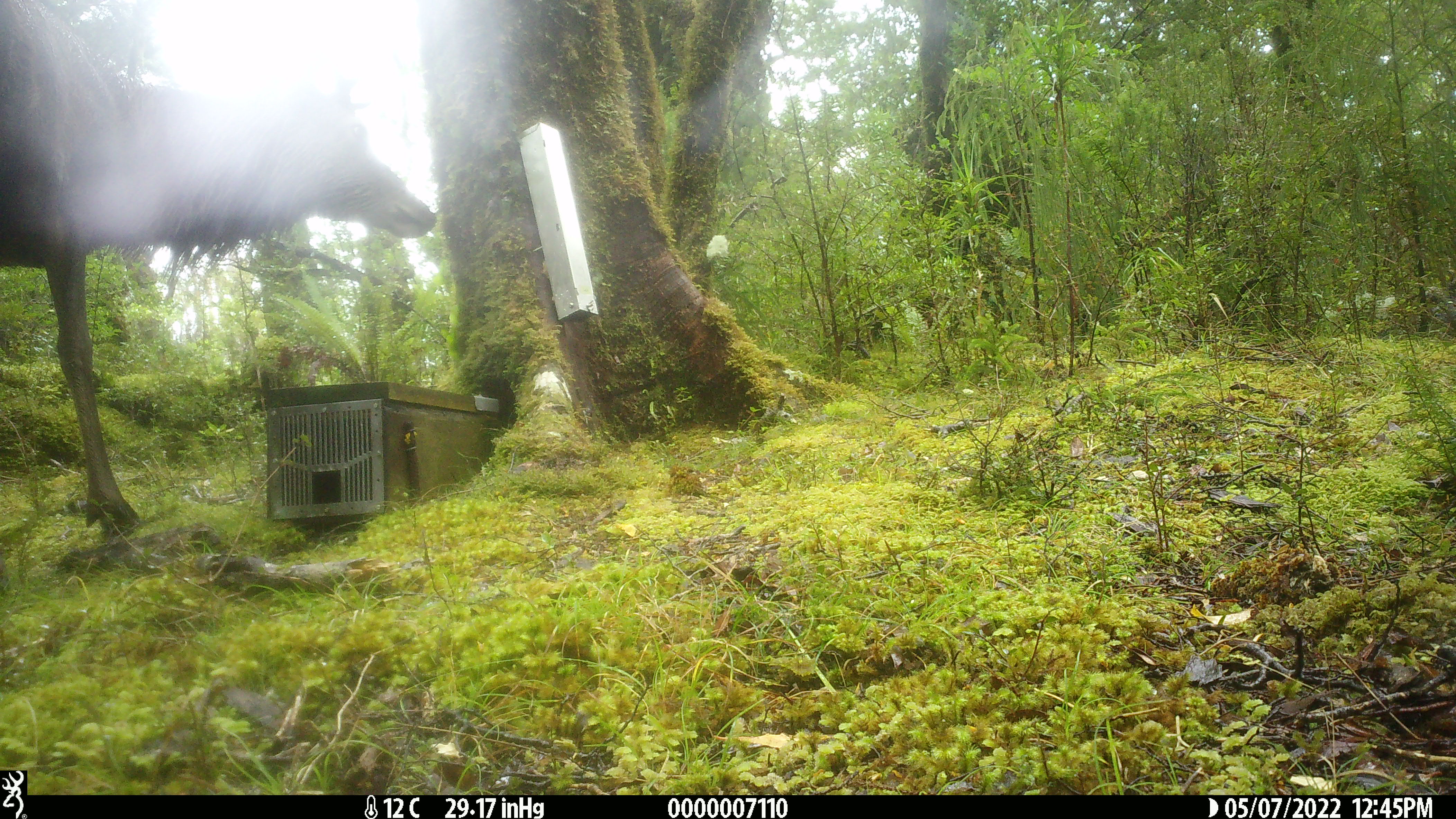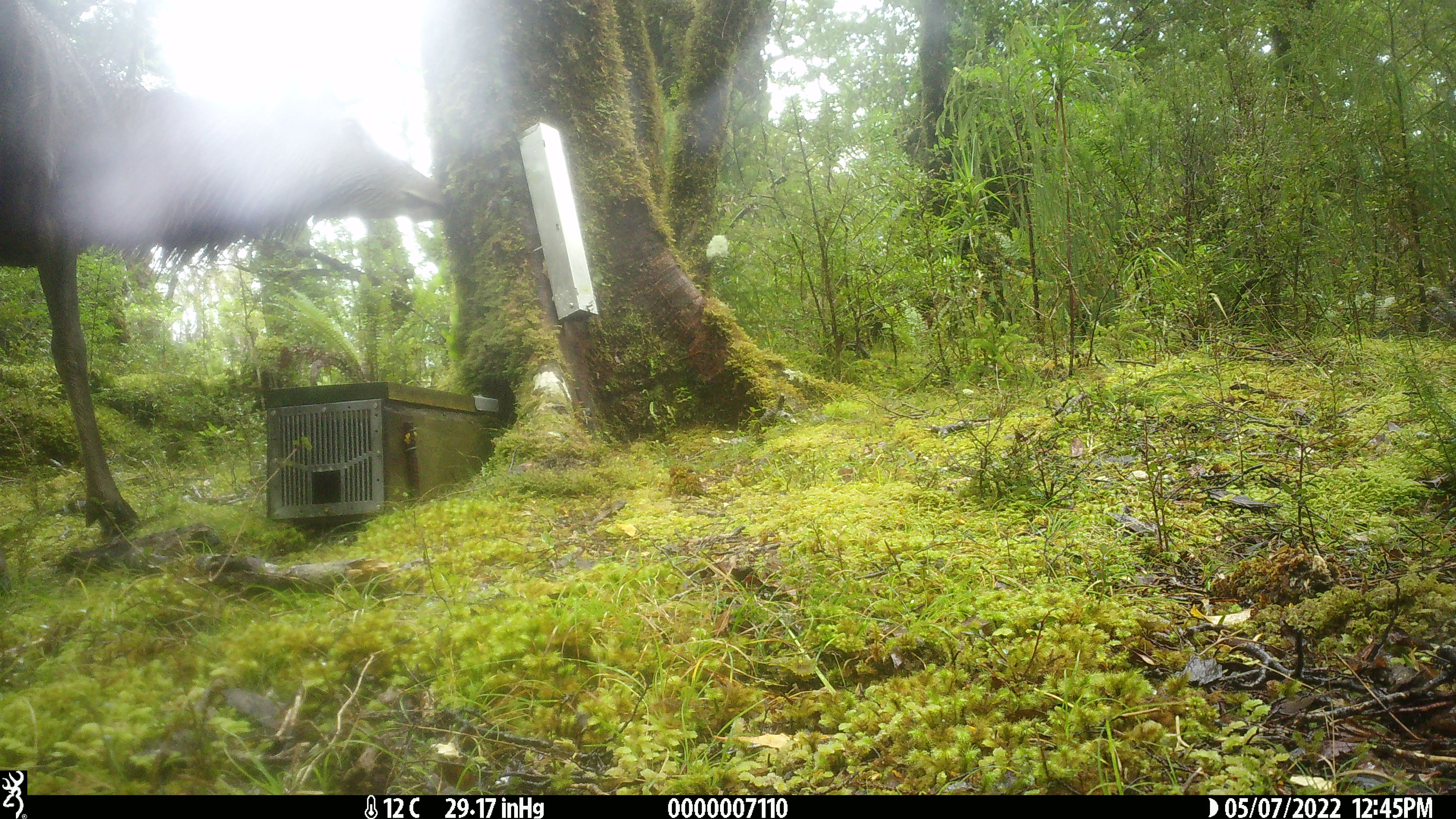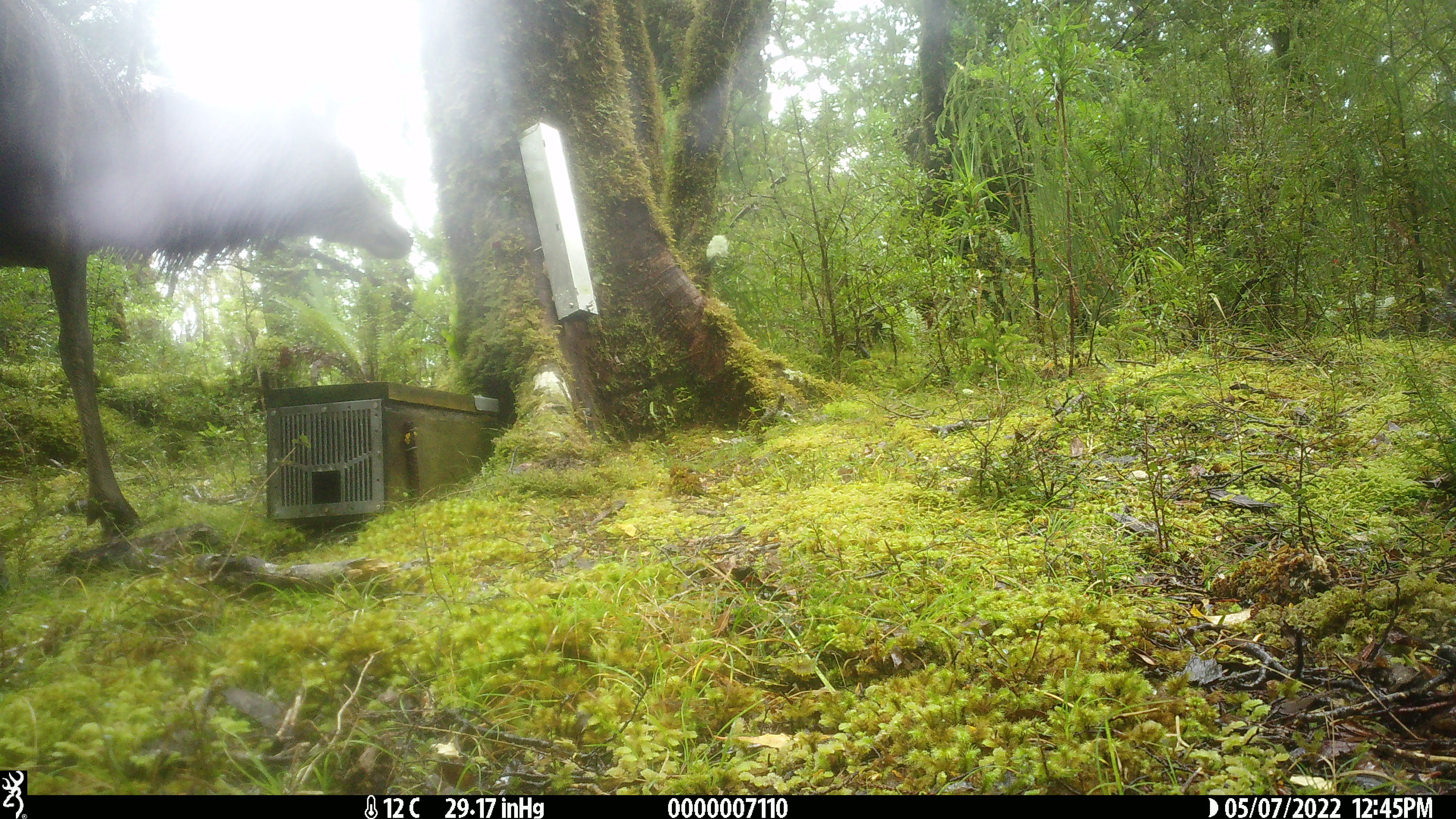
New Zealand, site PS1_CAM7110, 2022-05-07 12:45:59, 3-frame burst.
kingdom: Animalia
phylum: Chordata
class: Mammalia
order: Artiodactyla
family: Cervidae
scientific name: Cervidae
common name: deer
Deer (Cervidae).